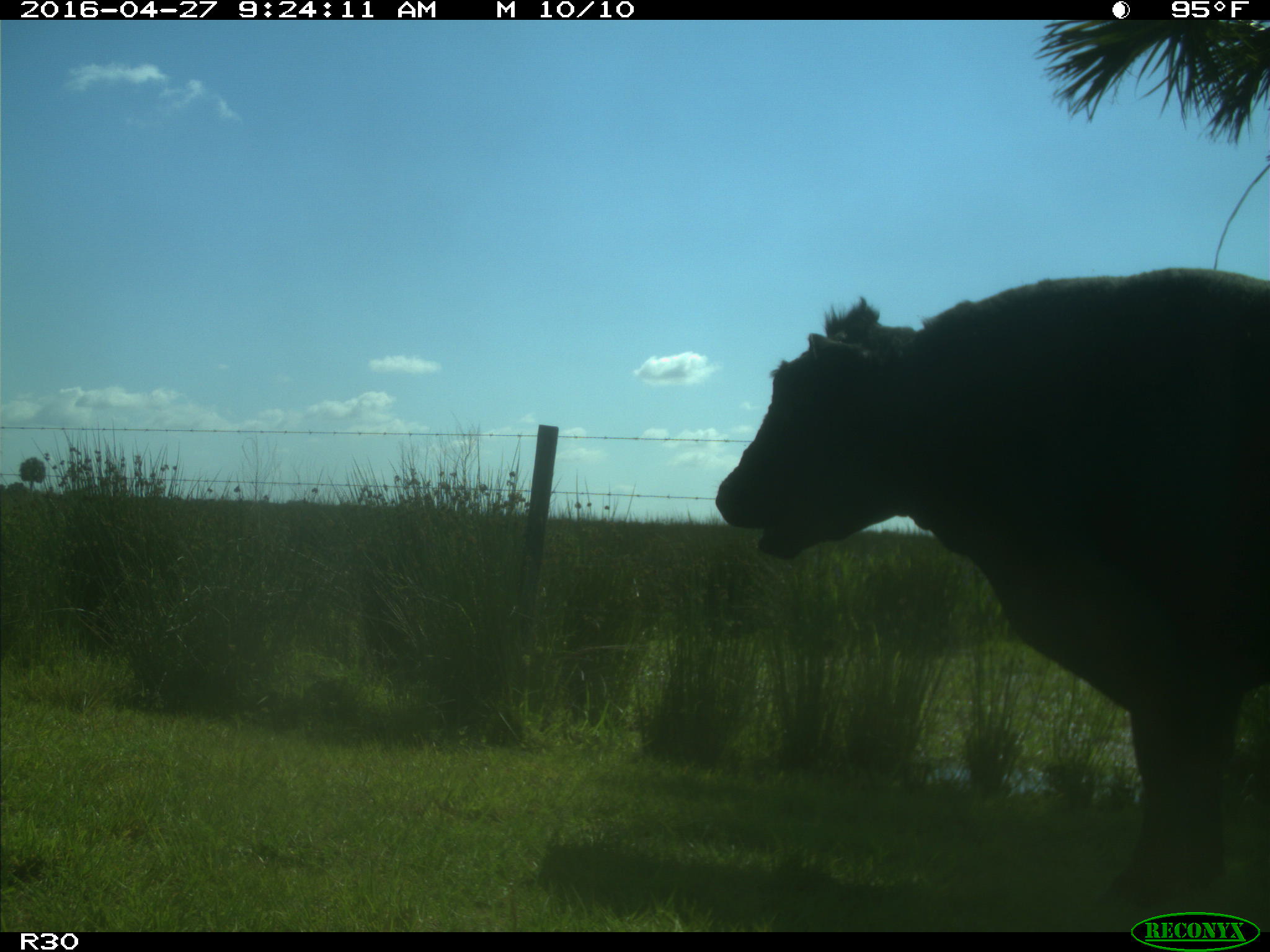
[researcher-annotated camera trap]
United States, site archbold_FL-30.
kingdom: Animalia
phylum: Chordata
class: Mammalia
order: Artiodactyla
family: Bovidae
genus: Bos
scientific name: Bos taurus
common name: domestic cow